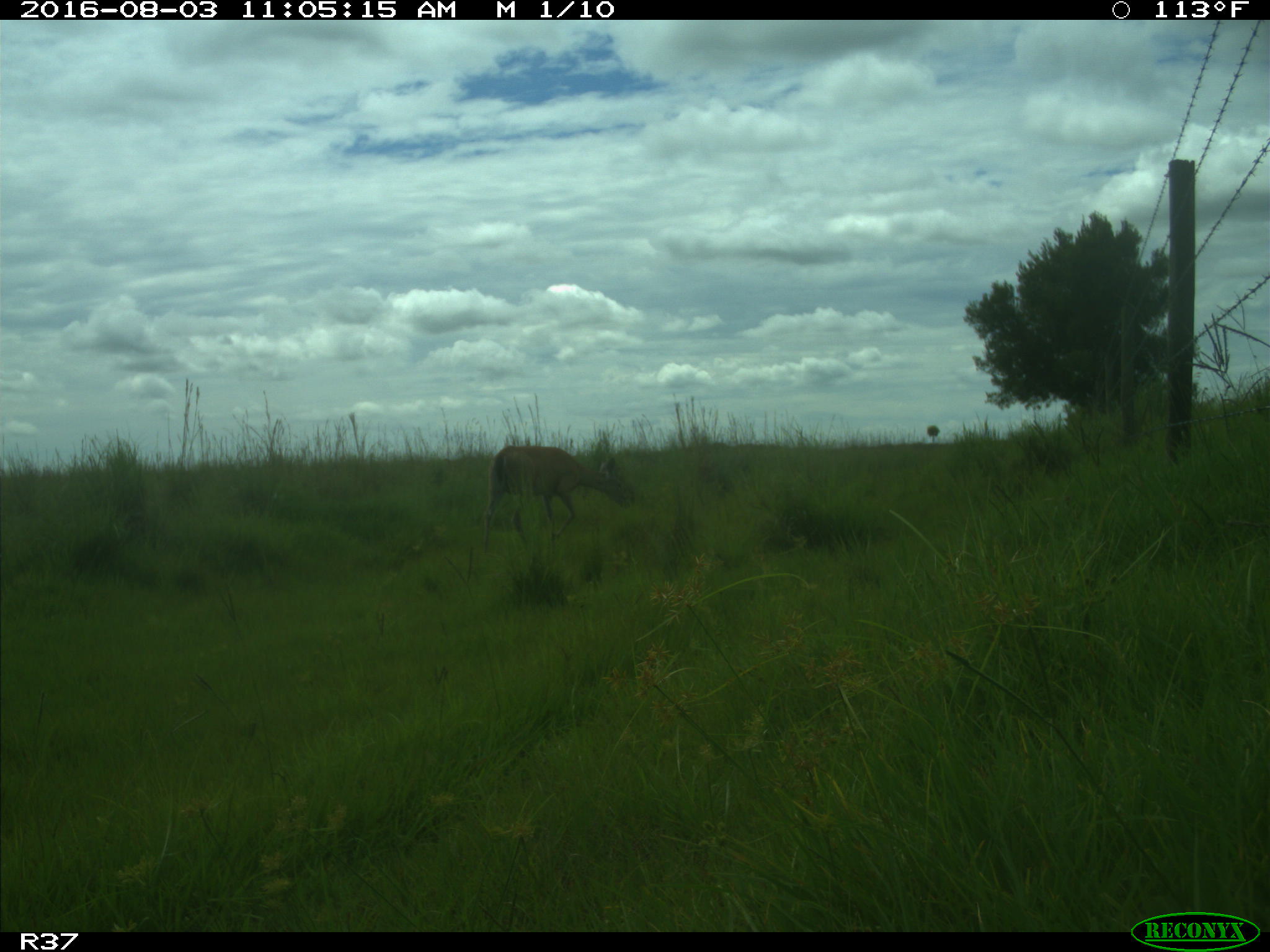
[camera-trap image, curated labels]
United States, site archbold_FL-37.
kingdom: Animalia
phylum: Chordata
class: Mammalia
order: Artiodactyla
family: Suidae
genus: Sus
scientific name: Sus scrofa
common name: wild boar